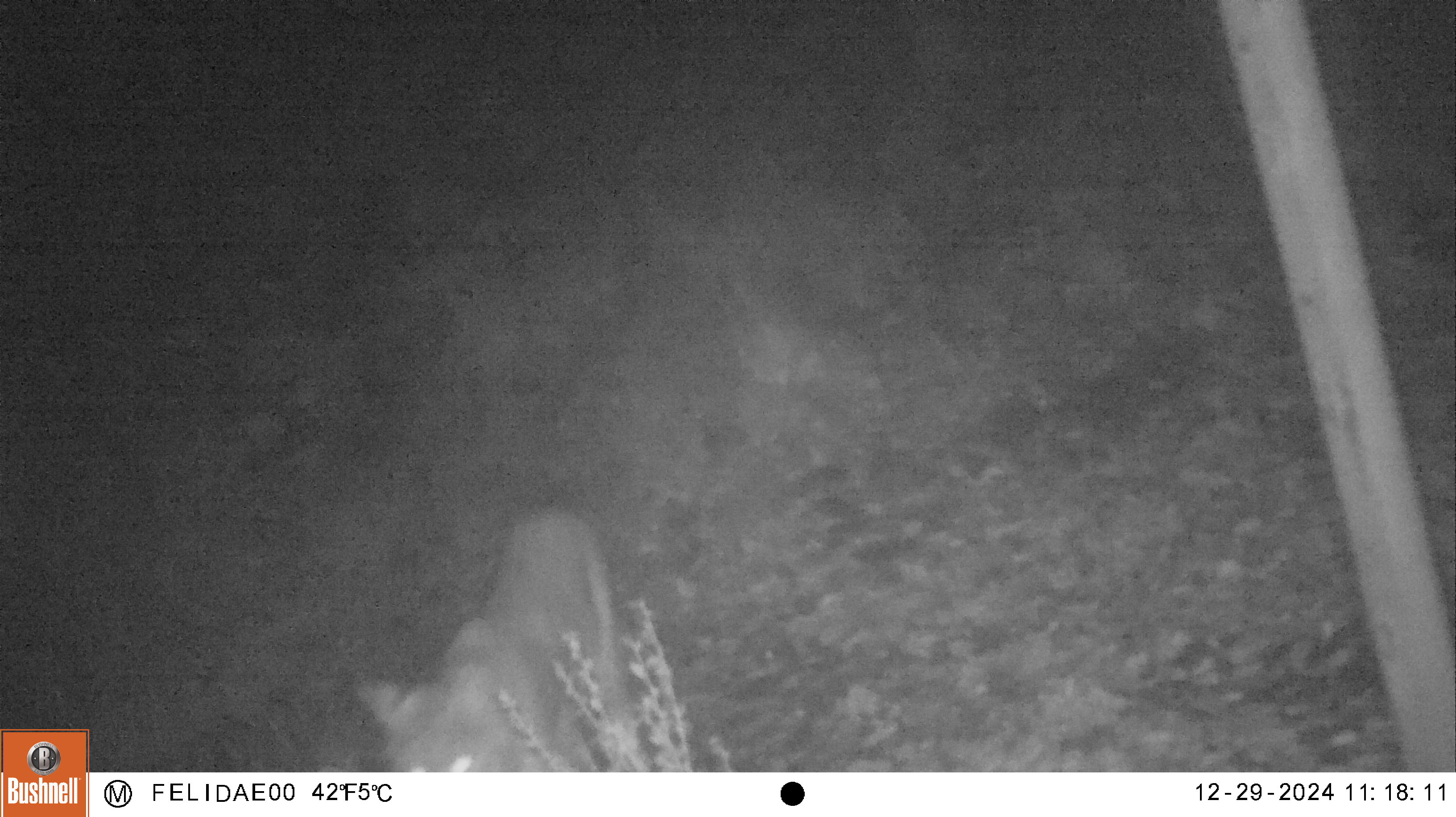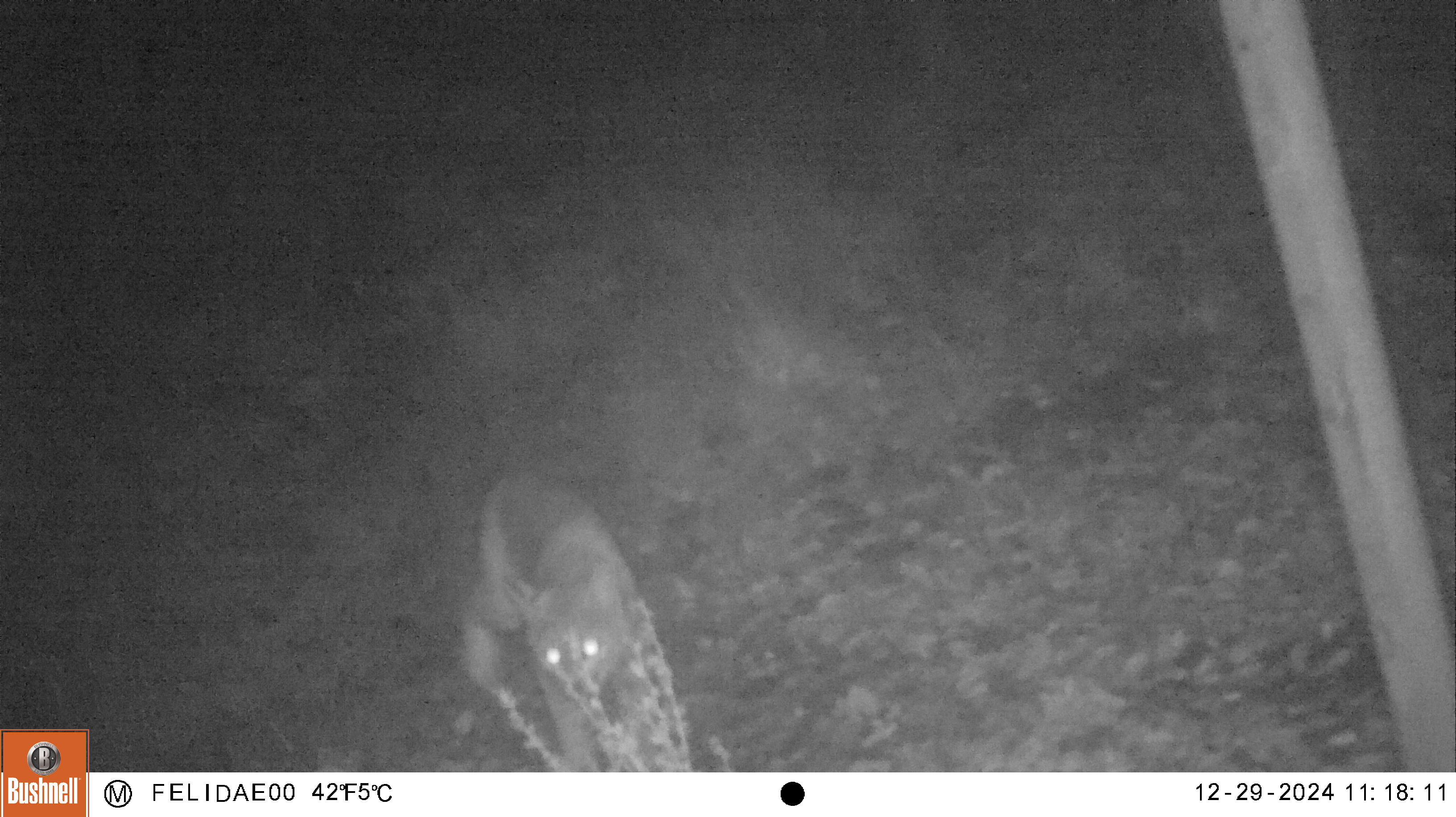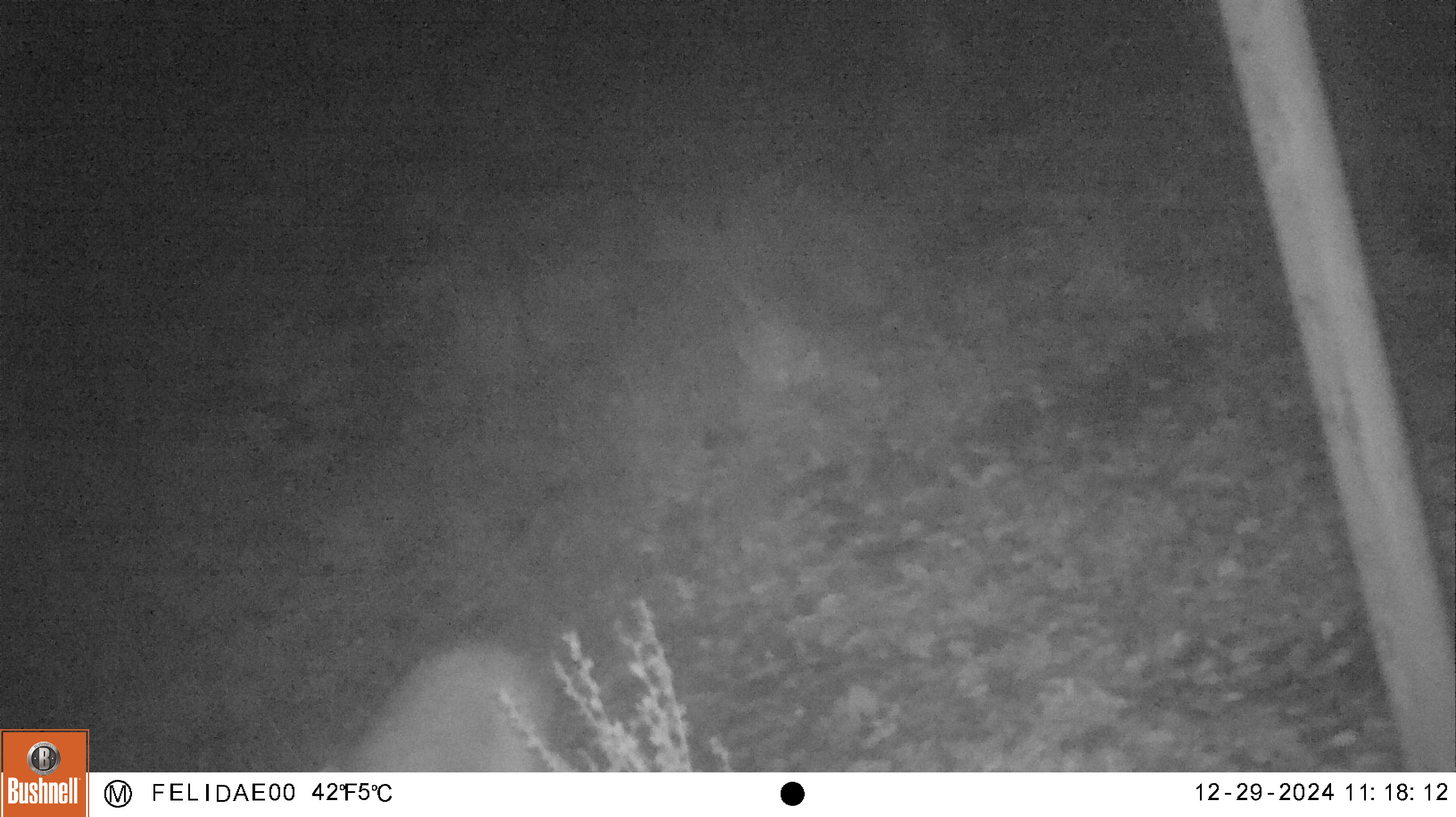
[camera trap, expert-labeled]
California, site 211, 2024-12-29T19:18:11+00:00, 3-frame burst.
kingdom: Animalia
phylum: Chordata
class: Mammalia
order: Carnivora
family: Felidae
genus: Lynx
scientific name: Lynx rufus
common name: bobcat